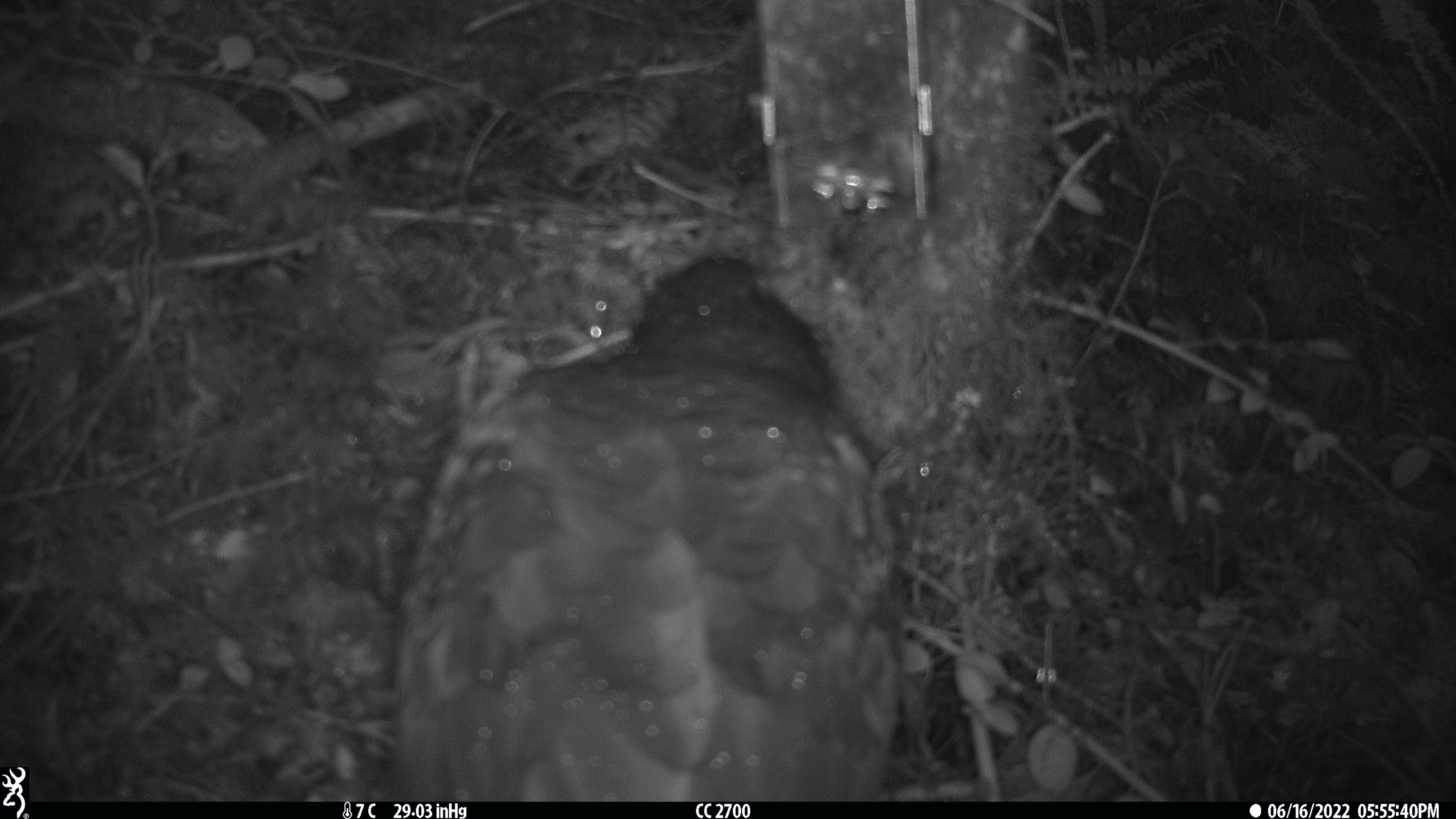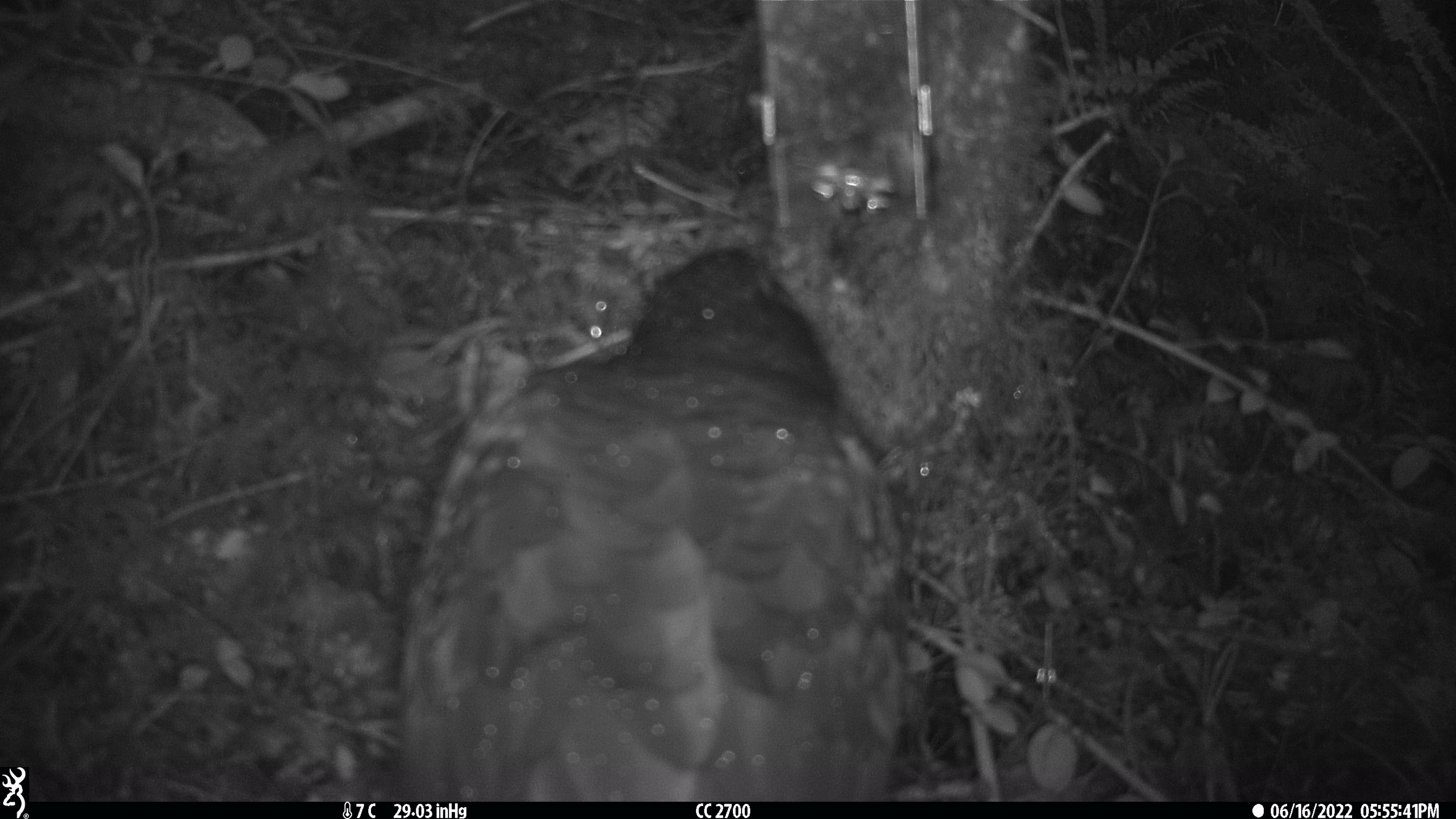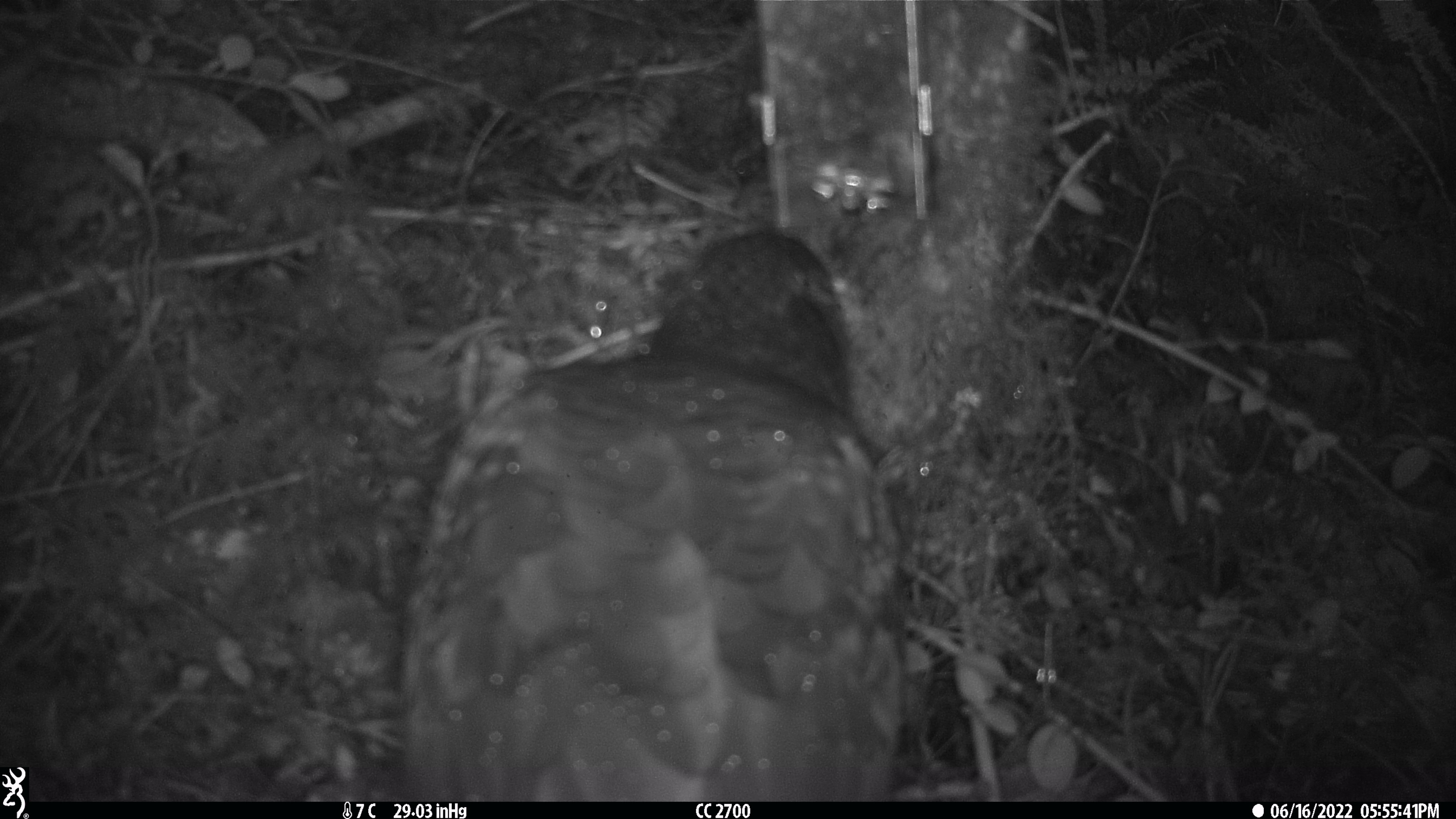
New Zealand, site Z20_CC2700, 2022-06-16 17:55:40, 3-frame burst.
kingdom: Animalia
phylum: Chordata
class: Aves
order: Psittaciformes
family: Strigopidae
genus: Nestor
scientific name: Nestor notabilis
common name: kea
Kea (Nestor notabilis).